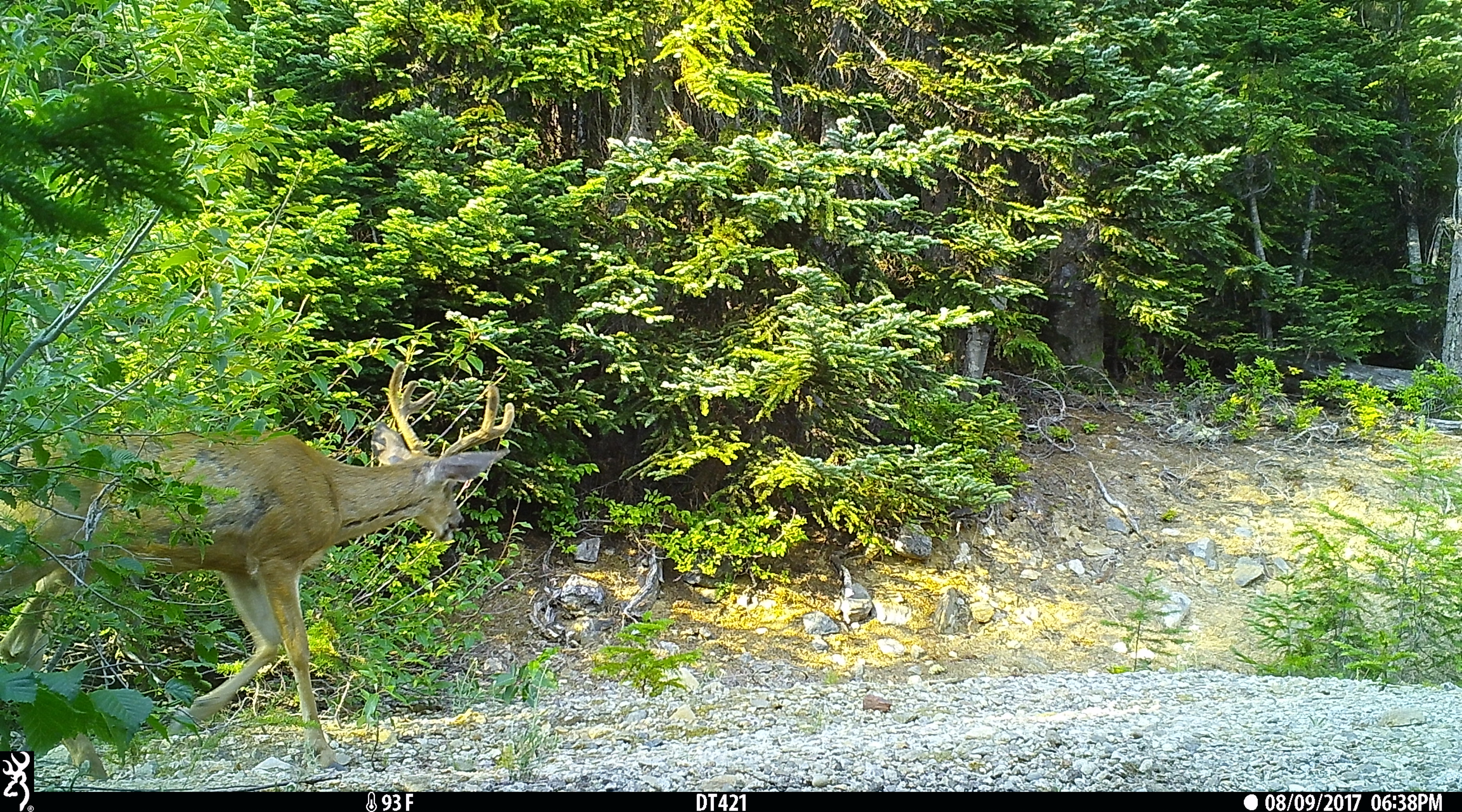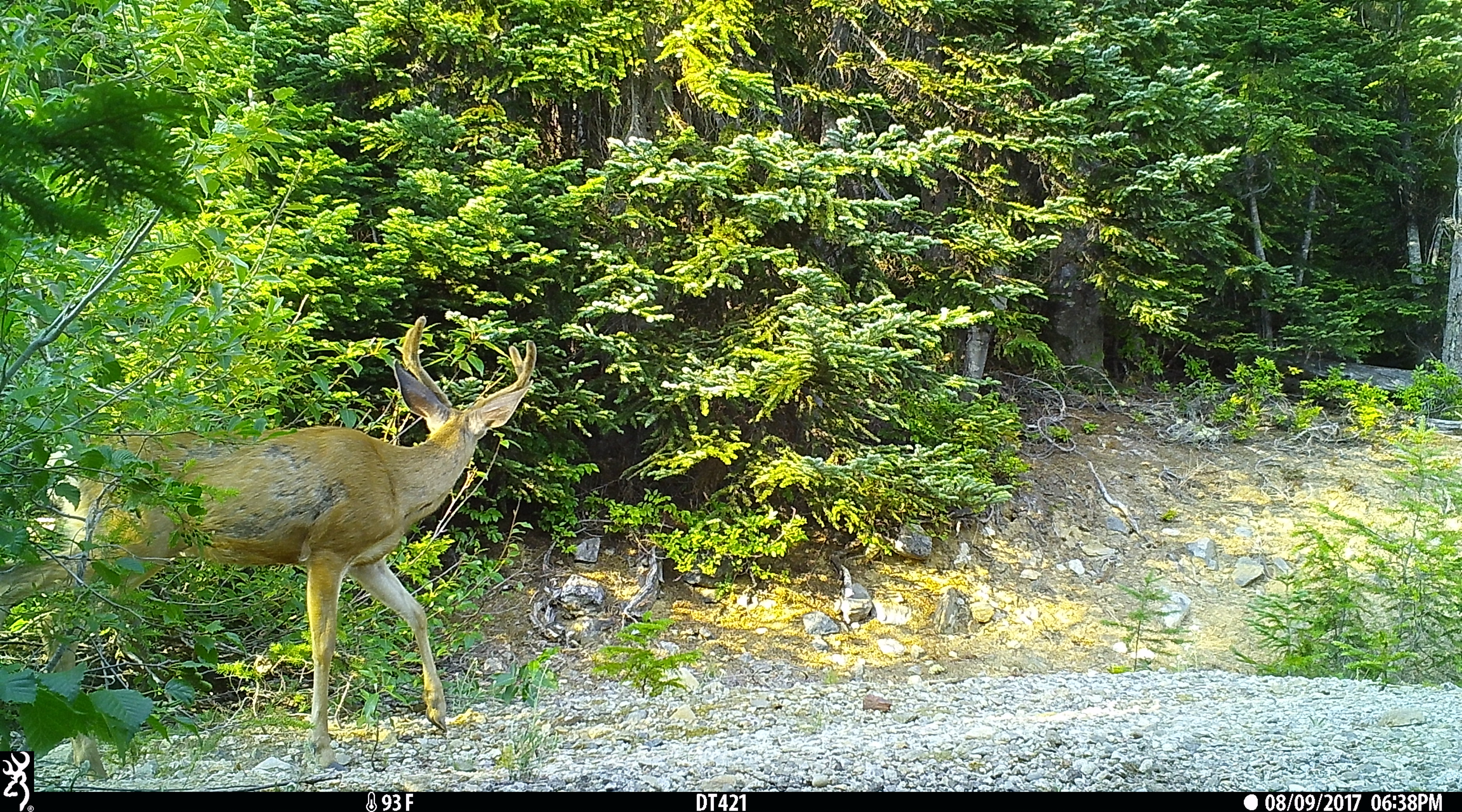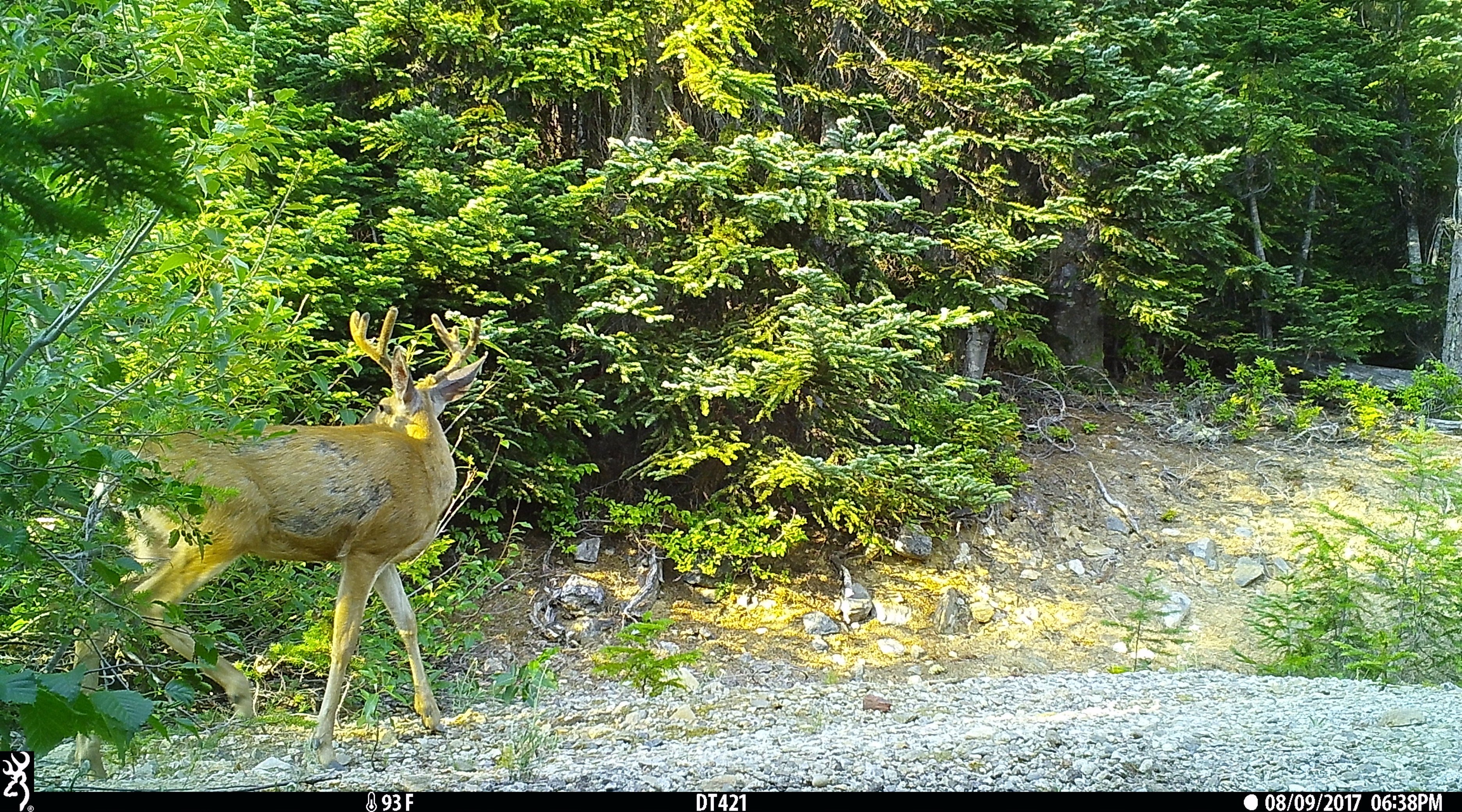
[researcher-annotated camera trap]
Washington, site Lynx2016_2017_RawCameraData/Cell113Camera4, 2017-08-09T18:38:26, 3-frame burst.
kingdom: Animalia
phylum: Chordata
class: Mammalia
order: Artiodactyla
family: Cervidae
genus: Odocoileus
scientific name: Odocoileus hemionus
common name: mule deer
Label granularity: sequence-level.